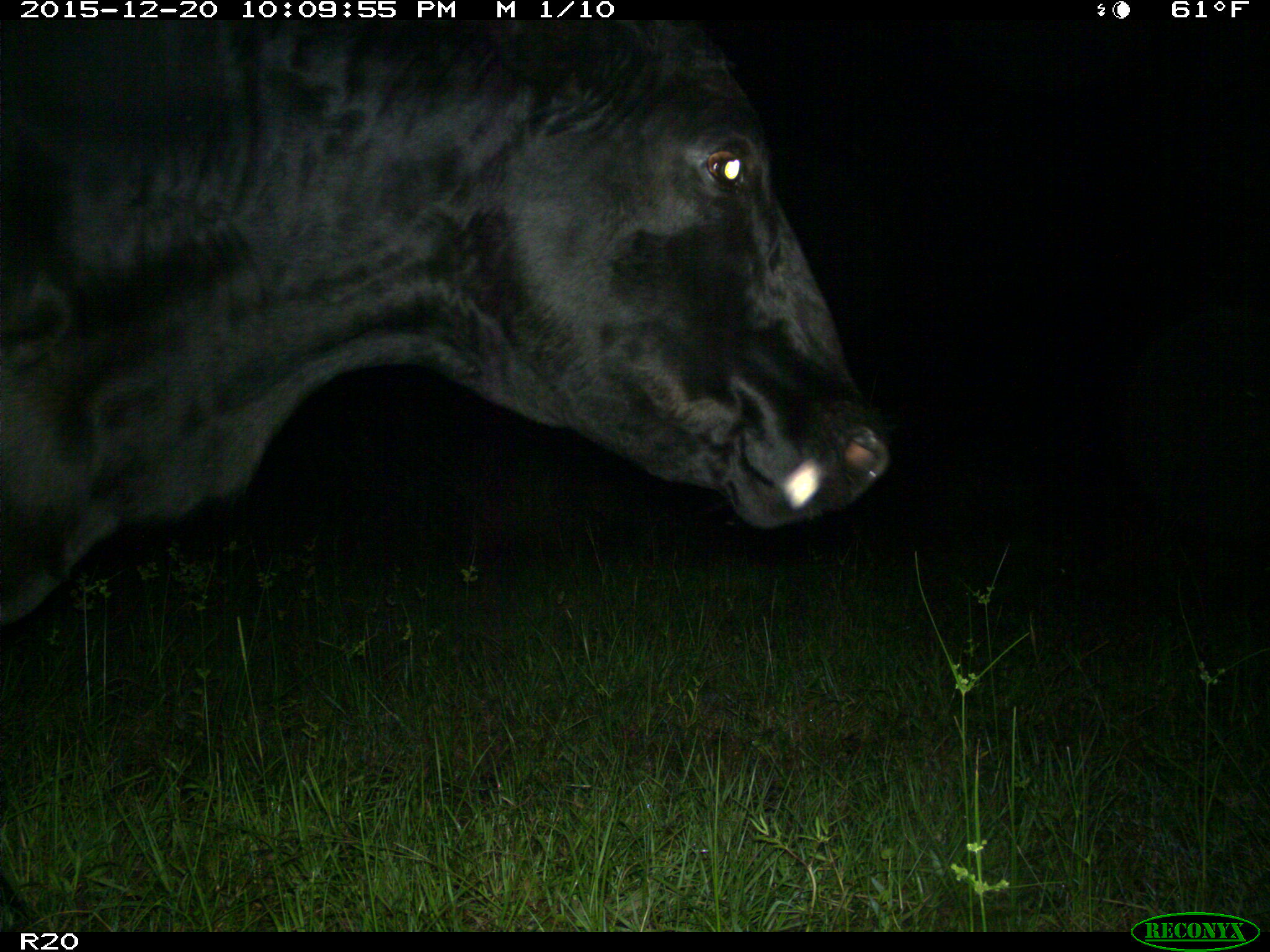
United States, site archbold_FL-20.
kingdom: Animalia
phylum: Chordata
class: Mammalia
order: Artiodactyla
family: Bovidae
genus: Bos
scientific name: Bos taurus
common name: domestic cow